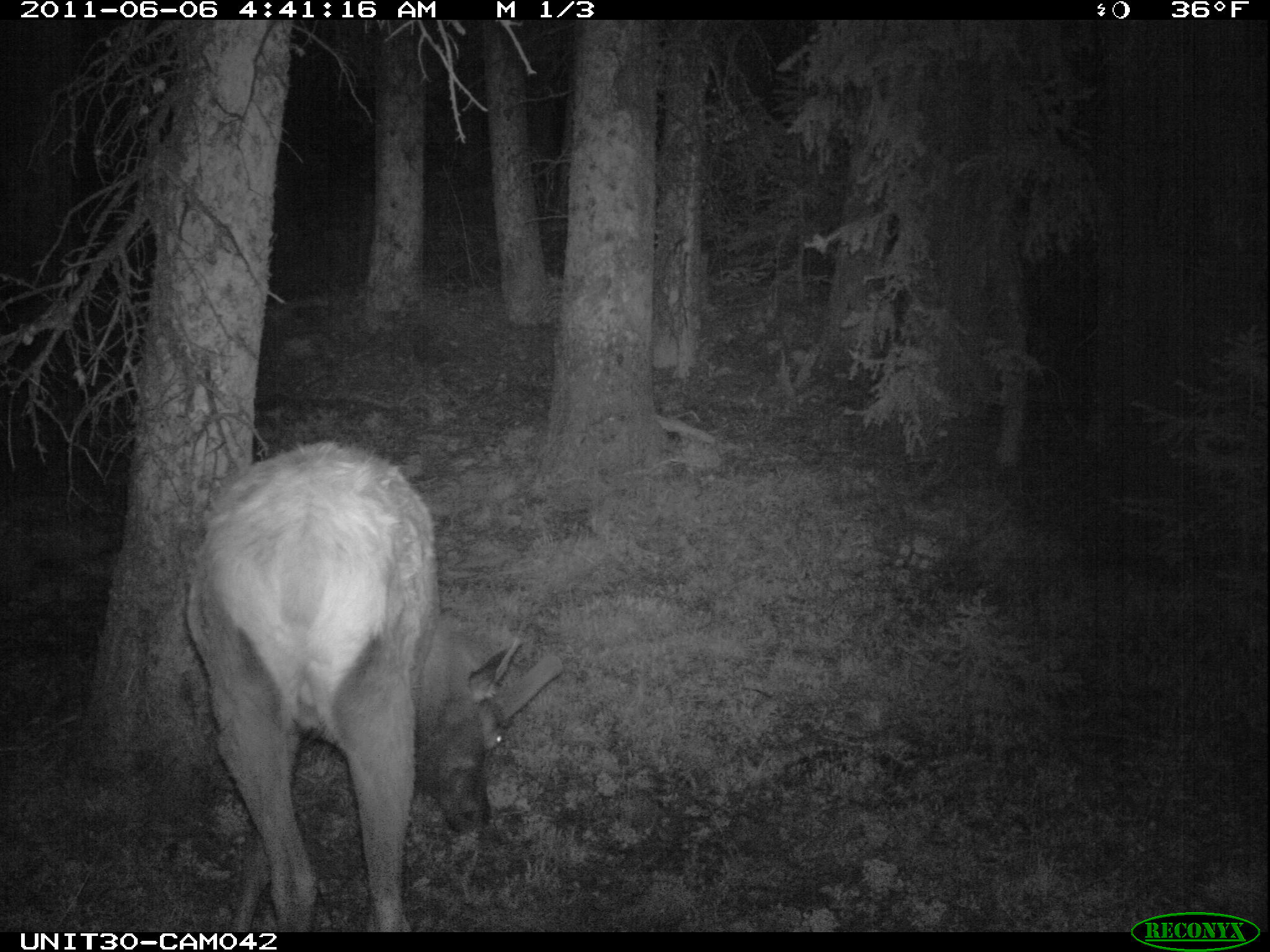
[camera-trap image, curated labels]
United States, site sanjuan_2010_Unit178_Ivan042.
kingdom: Animalia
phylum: Chordata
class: Mammalia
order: Artiodactyla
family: Cervidae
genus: Cervus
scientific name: Cervus elaphus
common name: red deer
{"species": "Cervus elaphus (red deer)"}